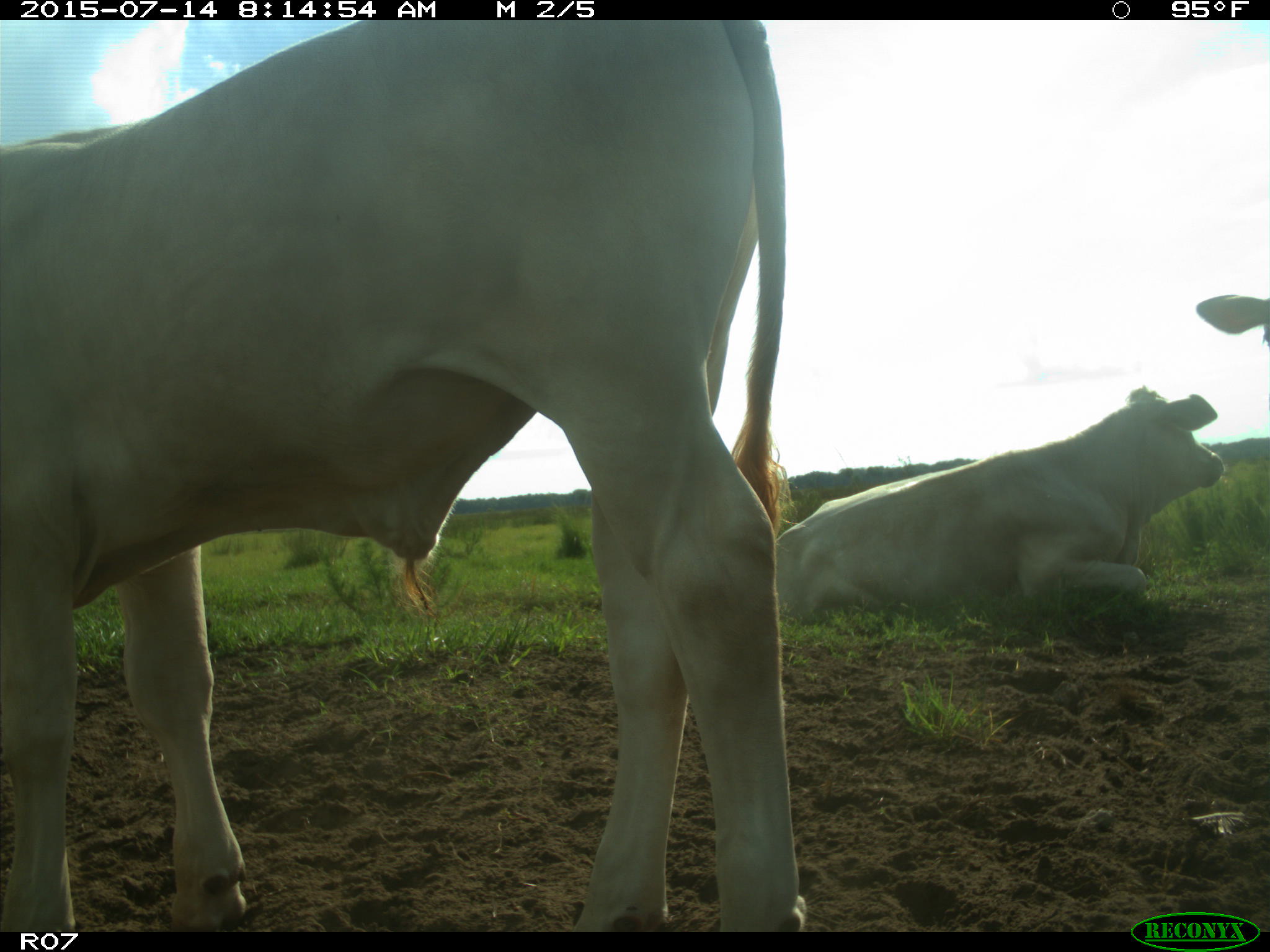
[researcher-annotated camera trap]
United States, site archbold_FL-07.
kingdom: Animalia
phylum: Chordata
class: Mammalia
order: Artiodactyla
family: Bovidae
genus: Bos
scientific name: Bos taurus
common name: domestic cow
Bos taurus (domestic cow).